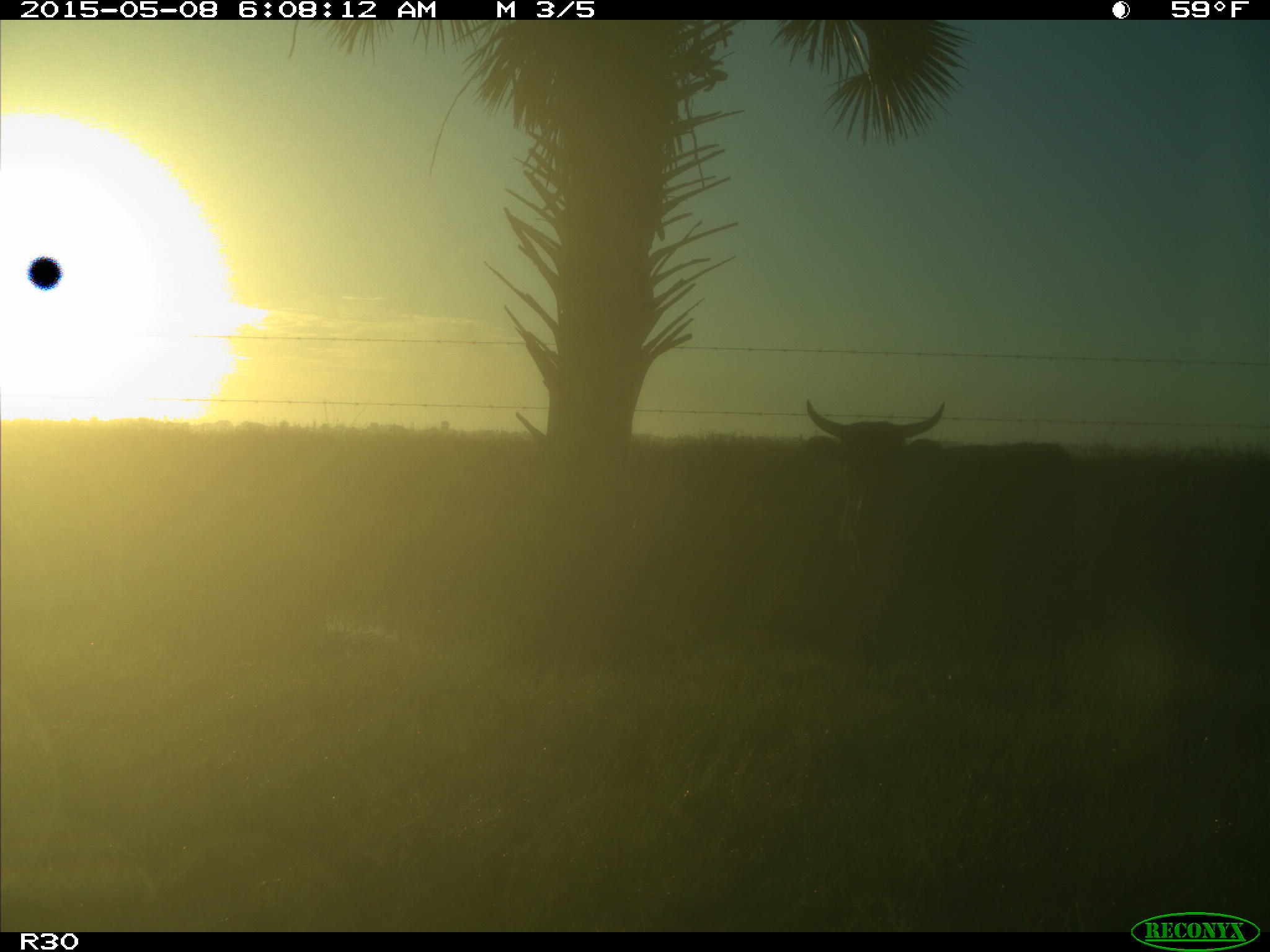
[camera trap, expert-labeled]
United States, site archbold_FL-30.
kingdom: Animalia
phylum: Chordata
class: Mammalia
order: Artiodactyla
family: Bovidae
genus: Bos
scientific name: Bos taurus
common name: domestic cow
Bos taurus (domestic cow).